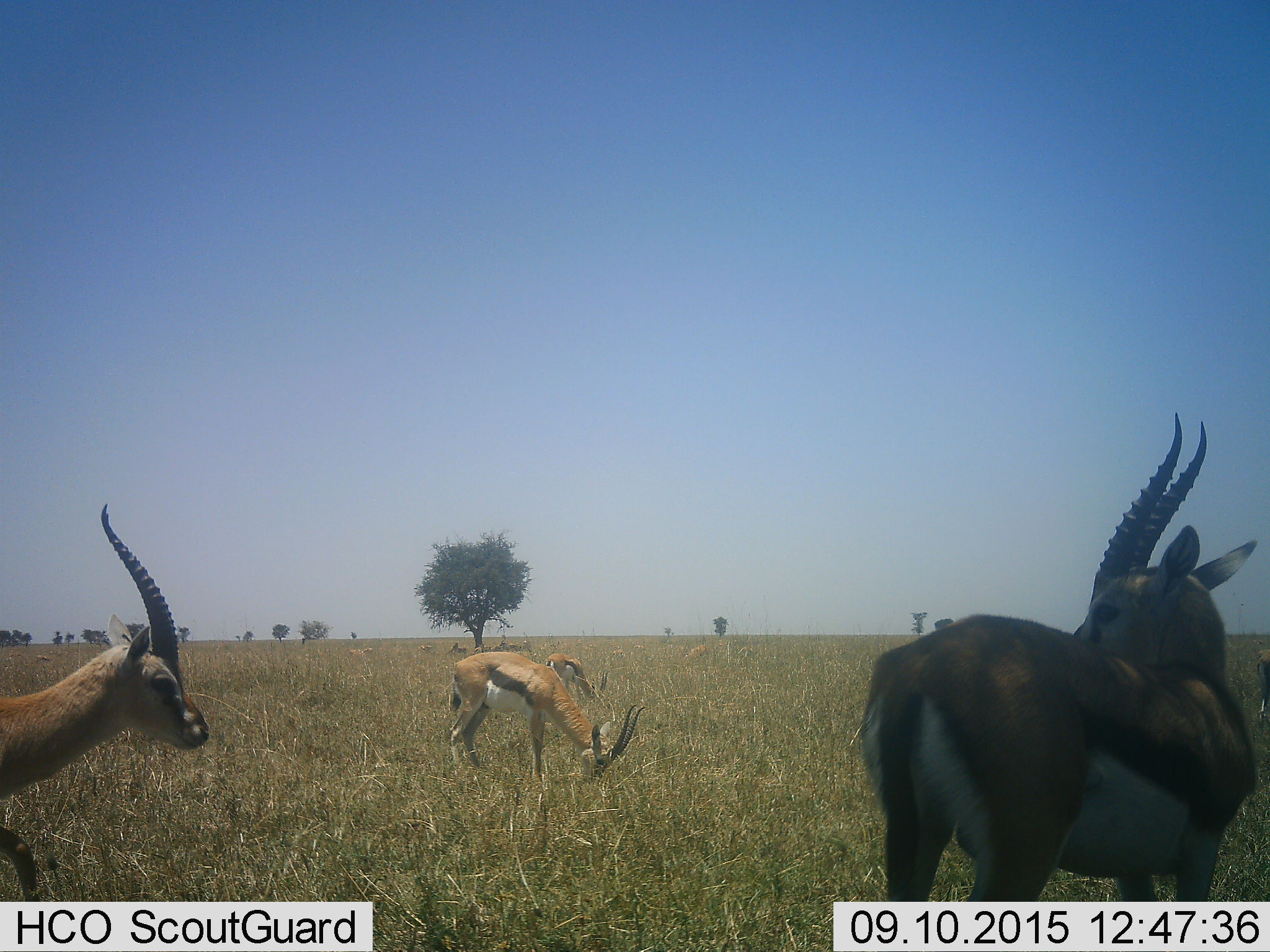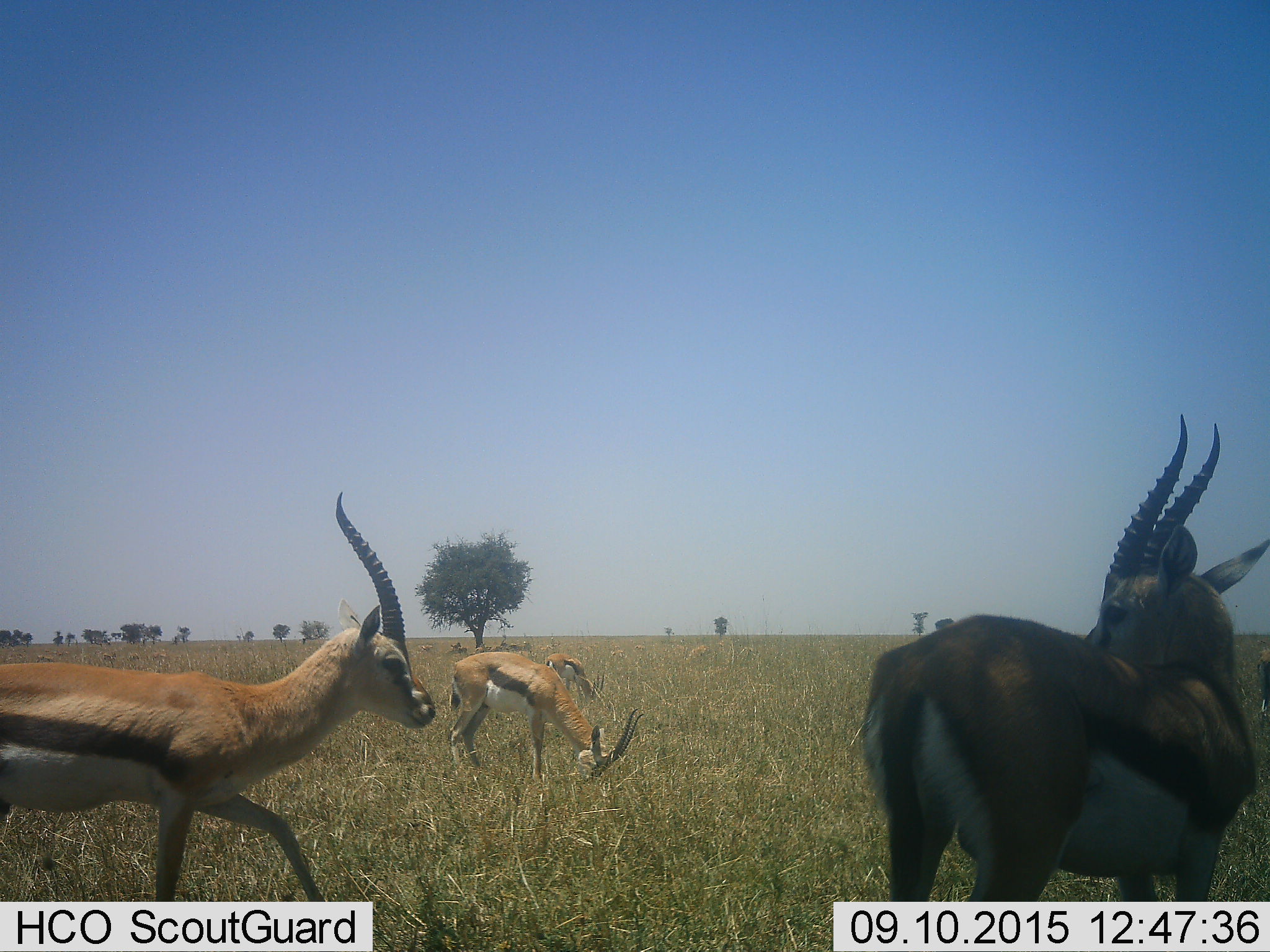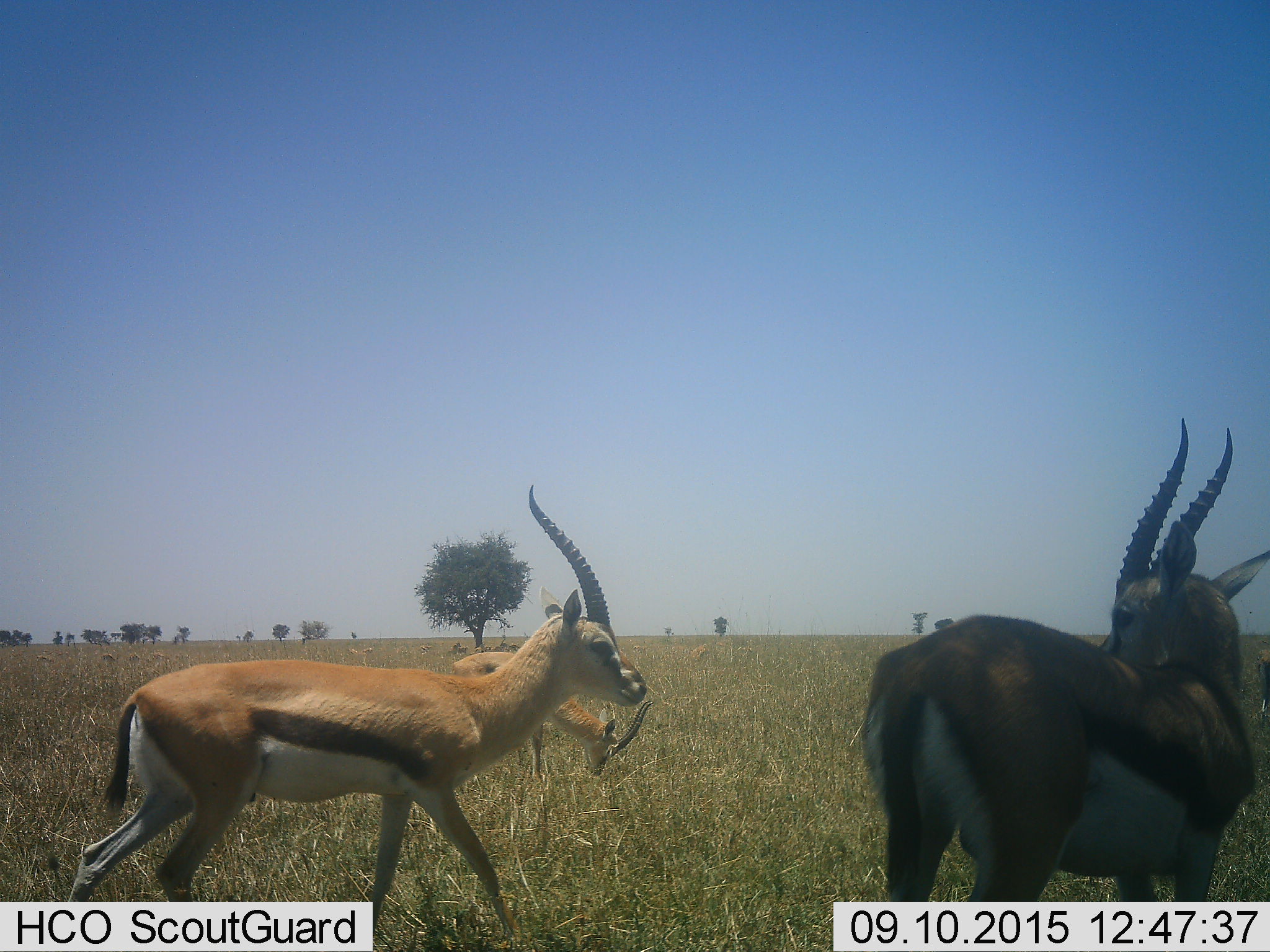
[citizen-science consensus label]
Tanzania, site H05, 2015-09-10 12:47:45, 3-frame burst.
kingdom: Animalia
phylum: Chordata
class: Mammalia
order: Artiodactyla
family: Bovidae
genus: Eudorcas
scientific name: Eudorcas thomsonii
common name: thomson's gazelle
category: gazellethomsons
Gazellethomsons (thomson's gazelle) (Eudorcas thomsonii), count 5. Behavior (volunteer vote fractions): standing 50%, resting 20%, moving 70%, interacting 0%. Young present (vote fraction): 0%. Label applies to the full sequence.